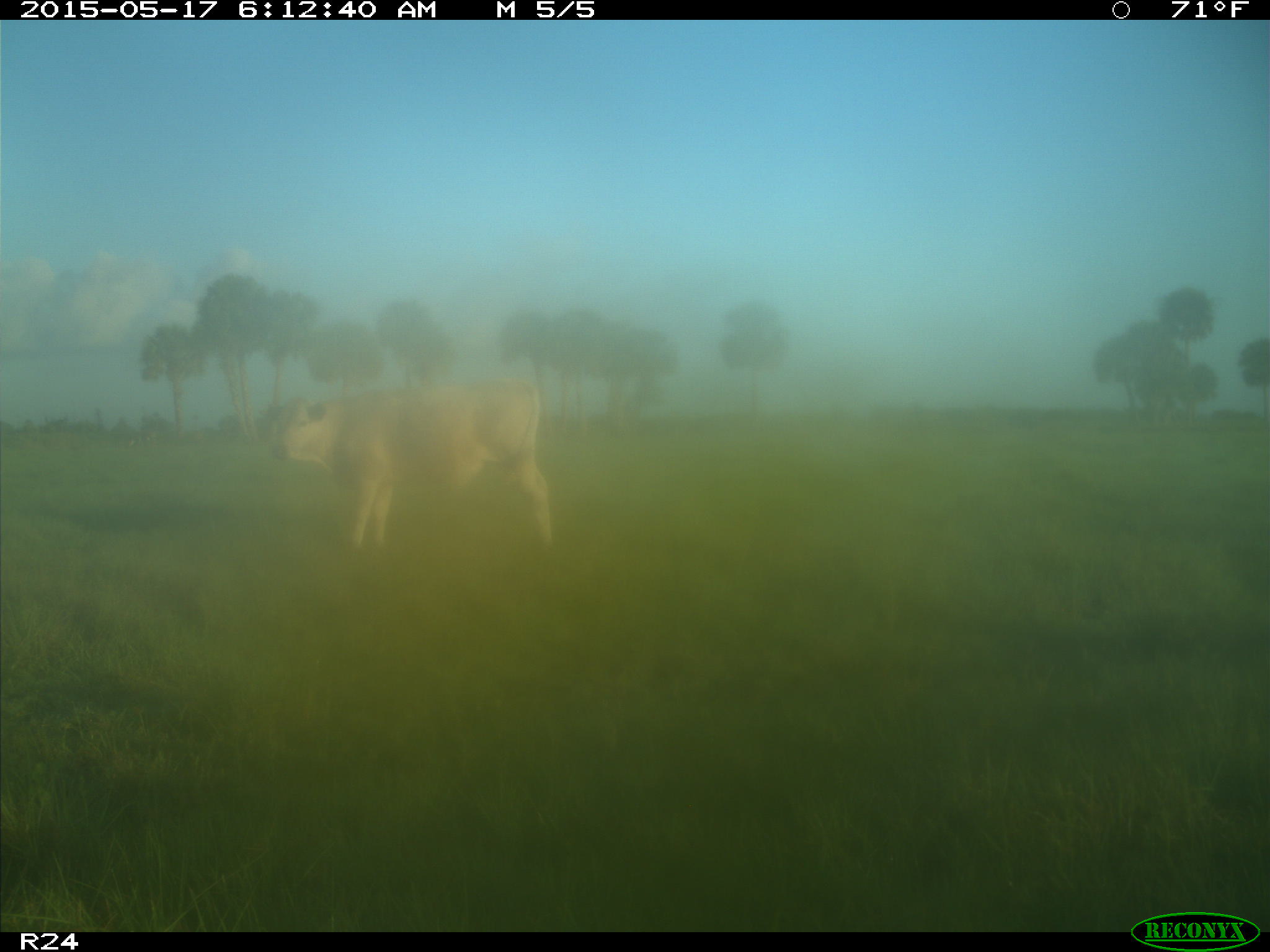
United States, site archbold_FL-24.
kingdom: Animalia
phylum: Chordata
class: Mammalia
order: Artiodactyla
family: Bovidae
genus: Bos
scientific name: Bos taurus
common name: domestic cow